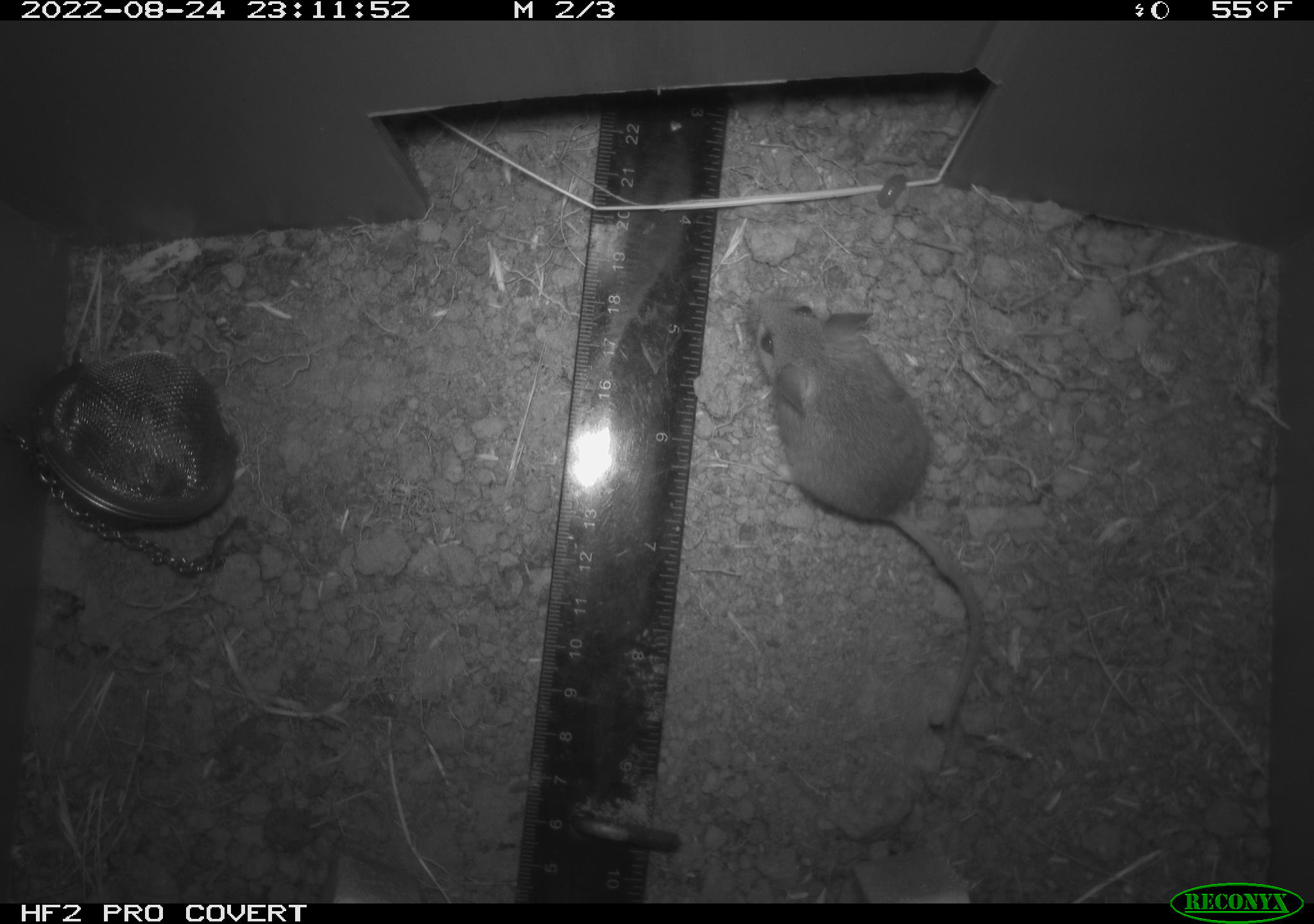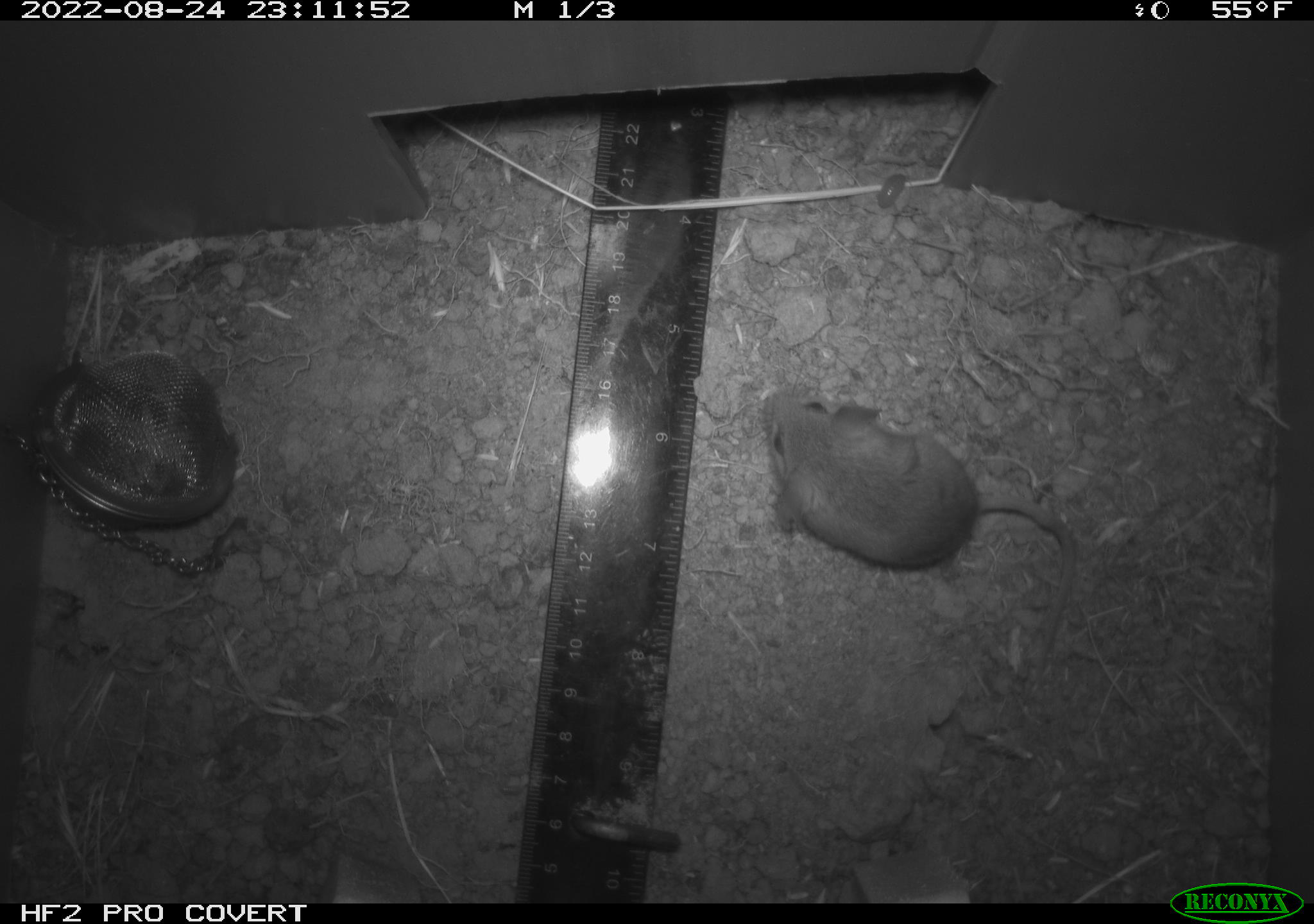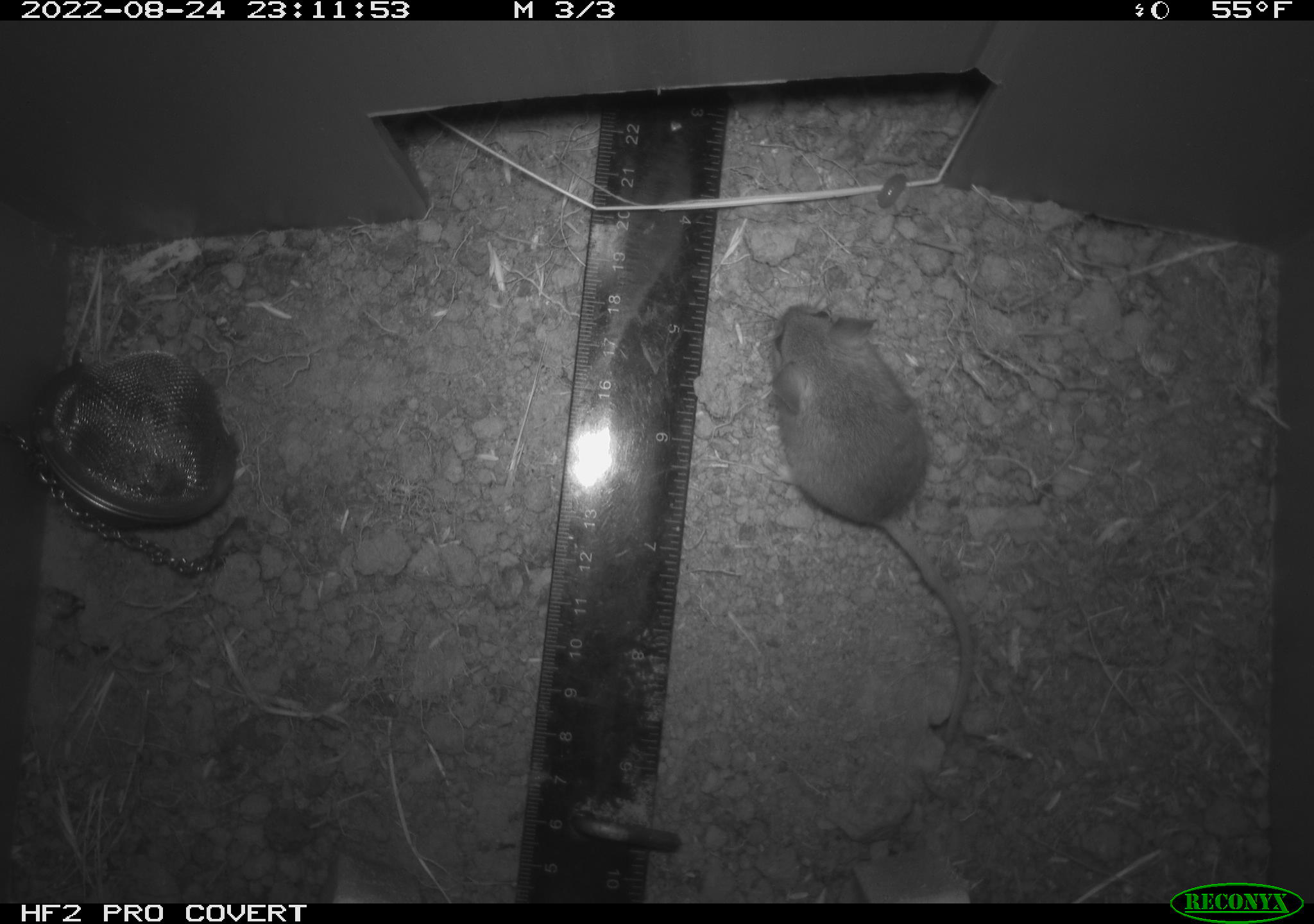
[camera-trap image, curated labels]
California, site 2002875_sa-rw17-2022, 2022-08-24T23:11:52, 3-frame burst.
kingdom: Animalia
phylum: Chordata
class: Mammalia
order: Rodentia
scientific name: Rodentia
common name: mouse species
Mouse species (Rodentia).